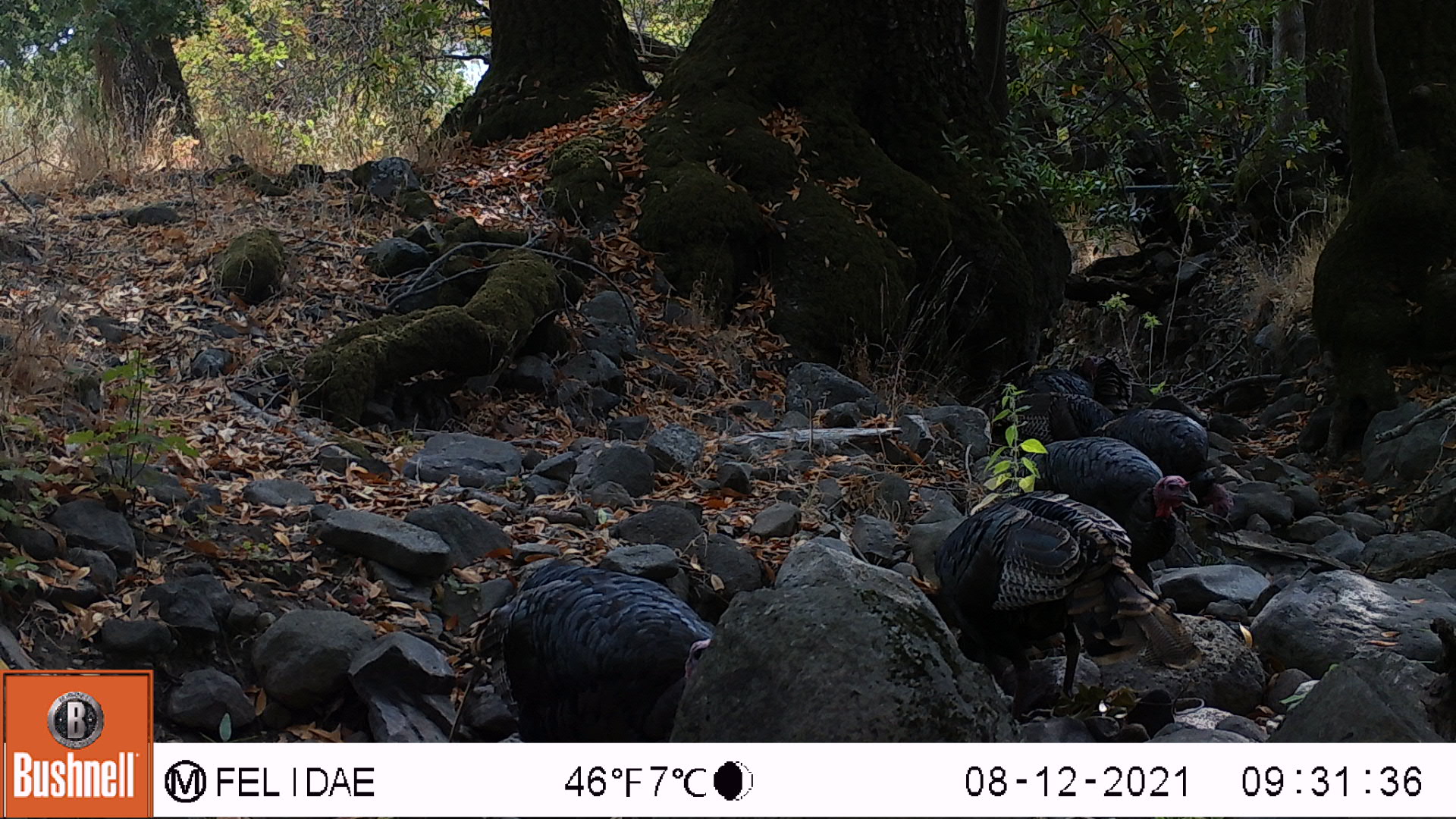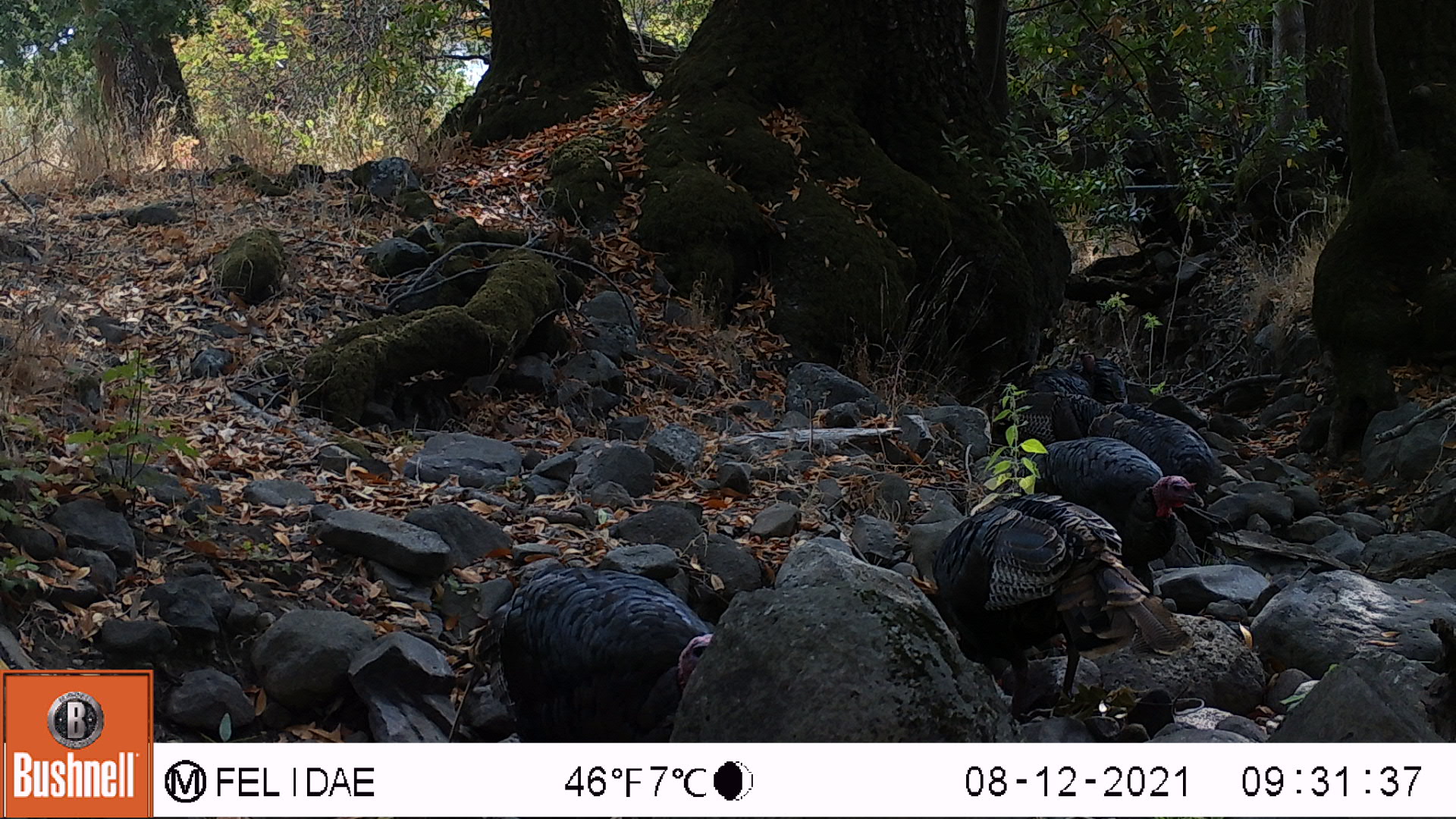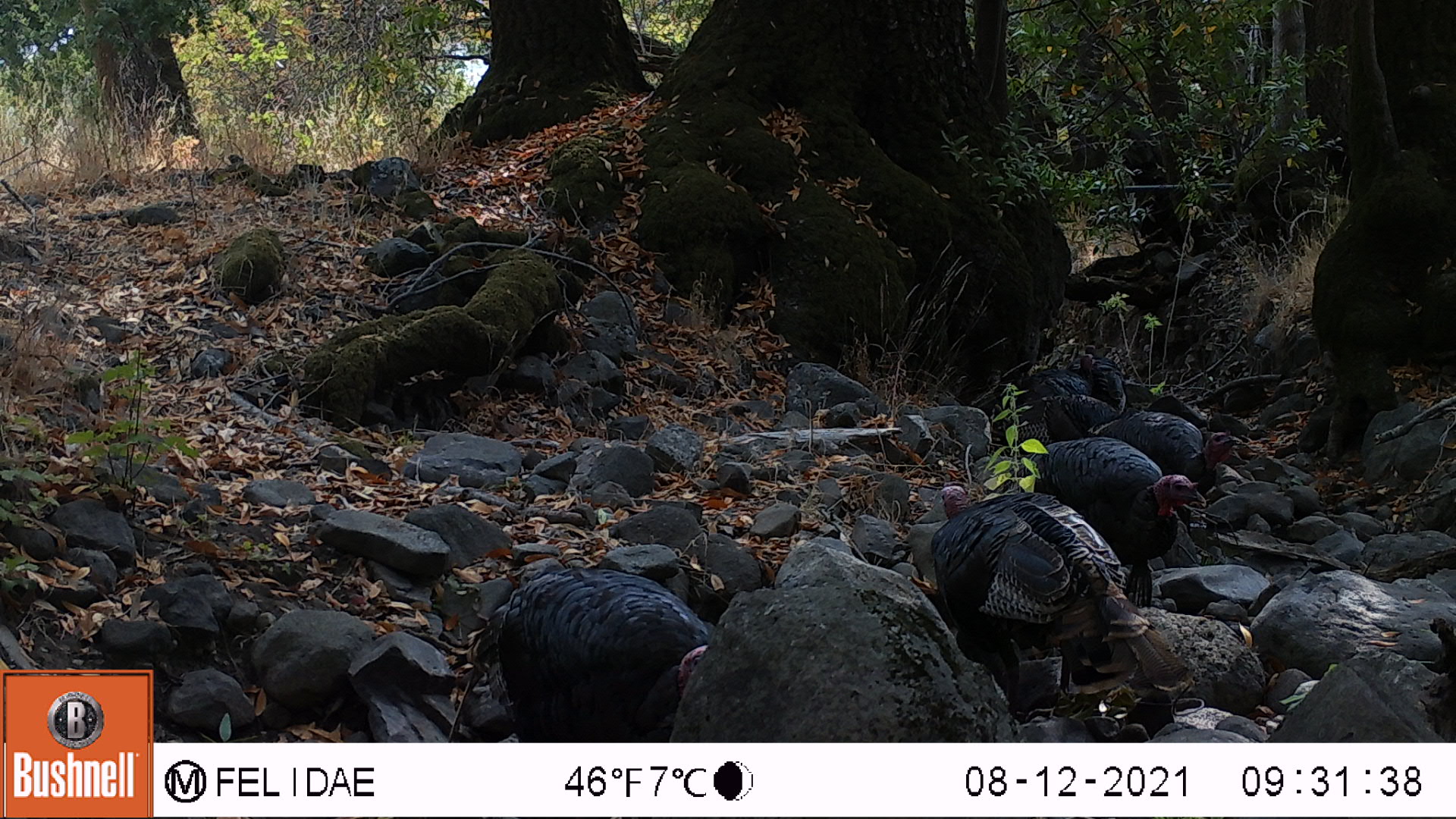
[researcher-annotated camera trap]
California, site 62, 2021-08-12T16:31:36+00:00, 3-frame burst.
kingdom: Animalia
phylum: Chordata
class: Aves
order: Galliformes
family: Phasianidae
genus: Meleagris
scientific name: Meleagris gallopavo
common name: turkey